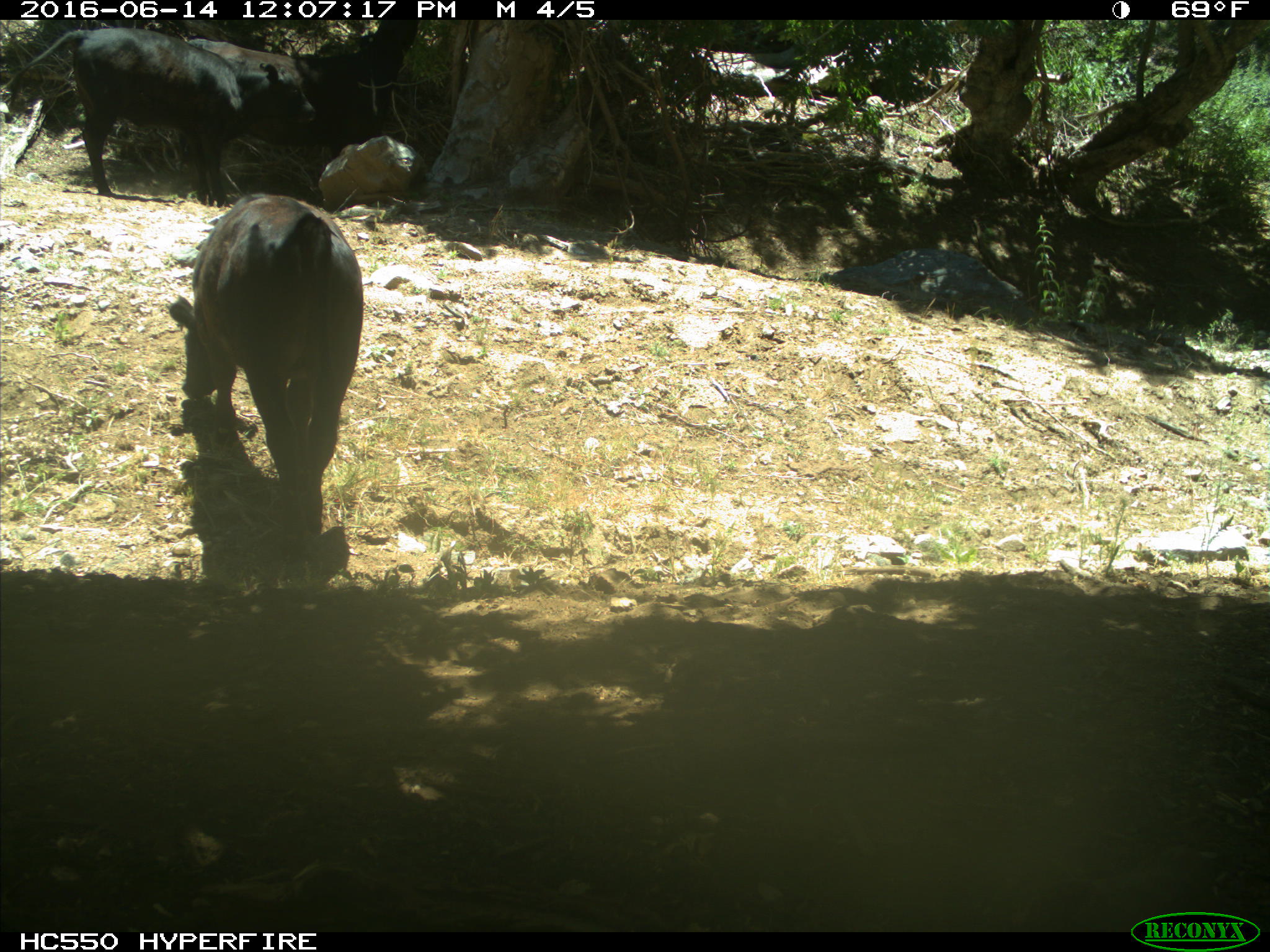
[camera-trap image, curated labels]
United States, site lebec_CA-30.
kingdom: Animalia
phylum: Chordata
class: Mammalia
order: Artiodactyla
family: Bovidae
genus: Bos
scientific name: Bos taurus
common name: domestic cow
Bos taurus (domestic cow).